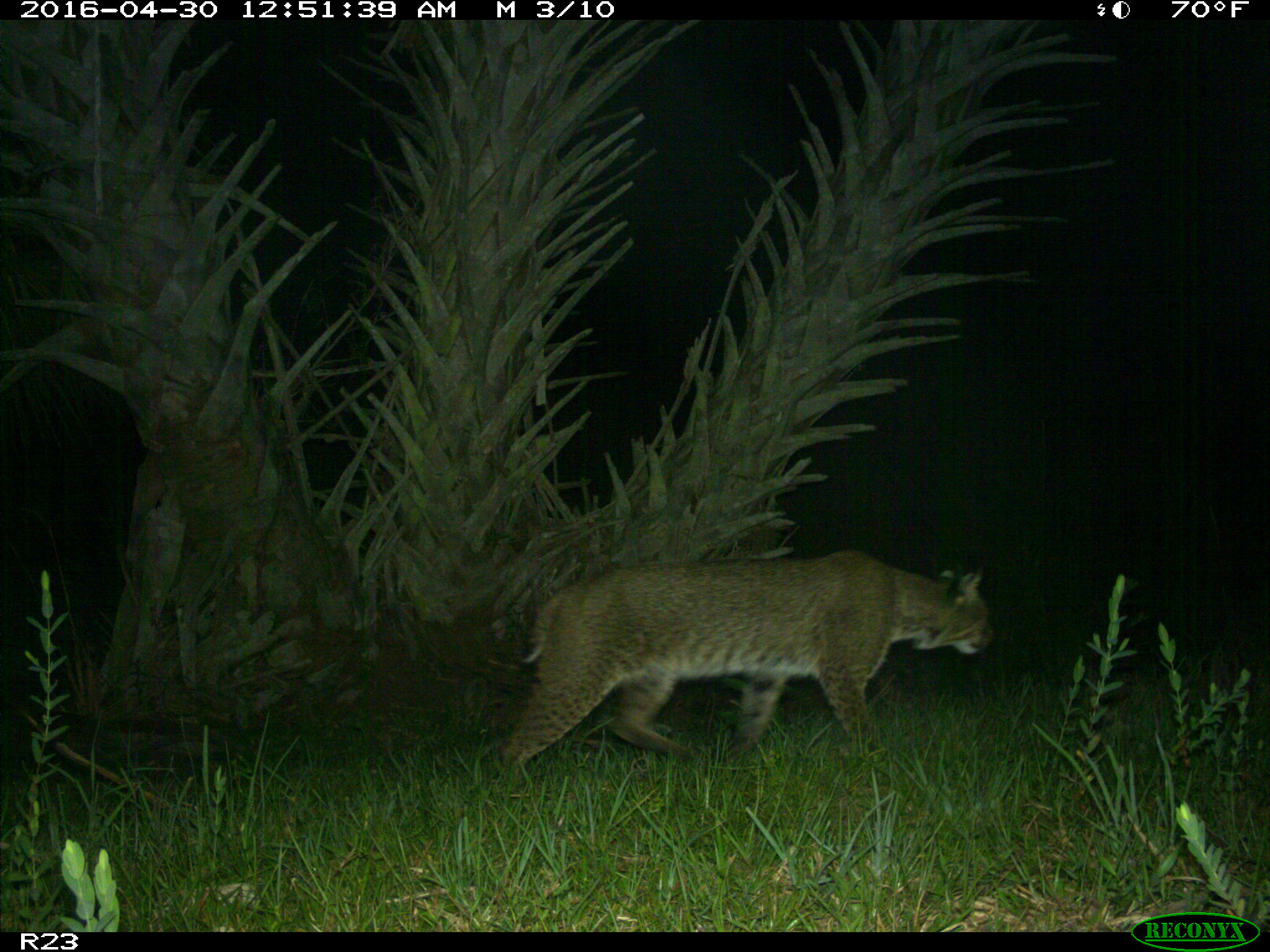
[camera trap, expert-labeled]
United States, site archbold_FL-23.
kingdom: Animalia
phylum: Chordata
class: Mammalia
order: Carnivora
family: Felidae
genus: Lynx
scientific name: Lynx rufus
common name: bobcat